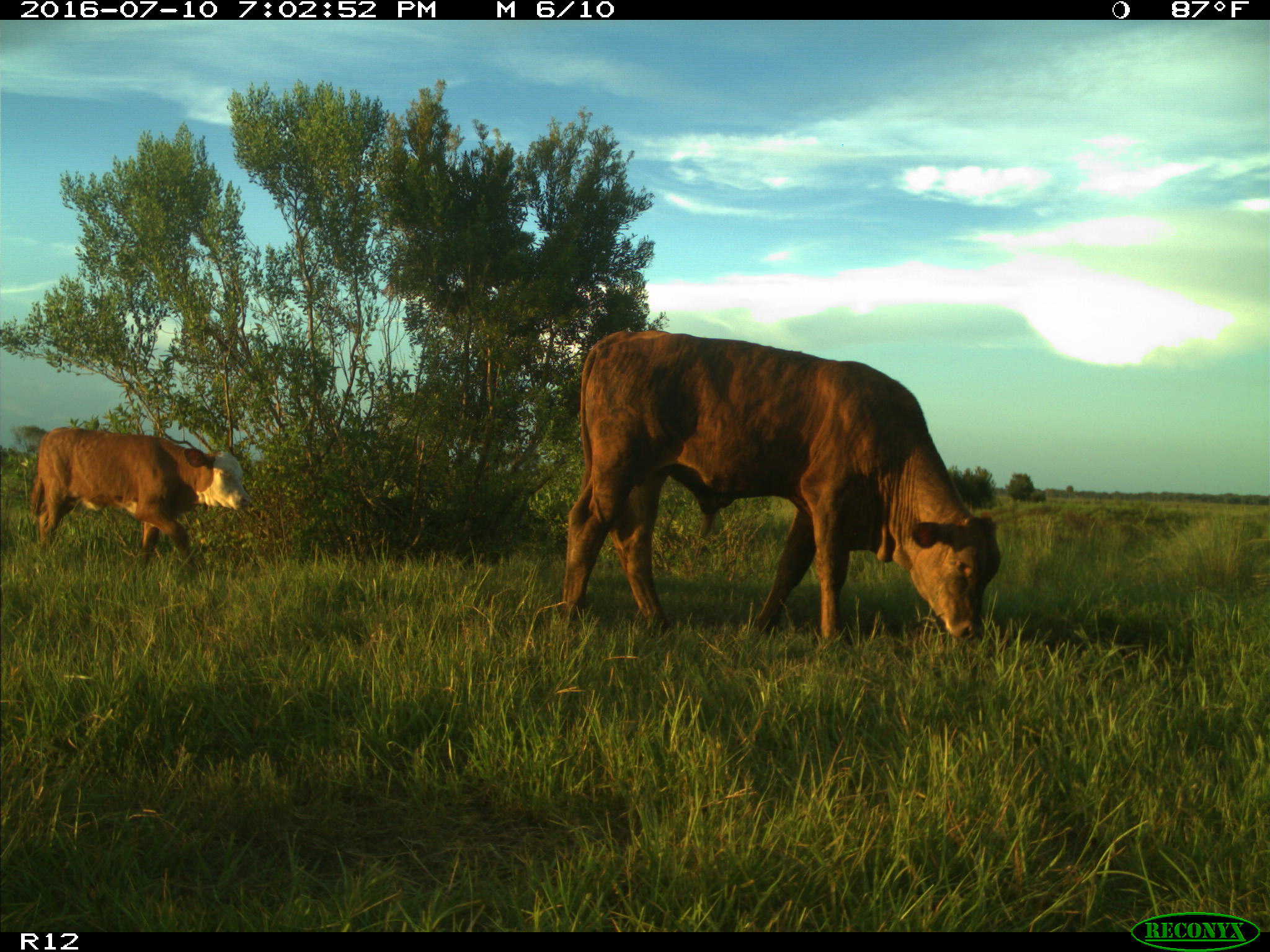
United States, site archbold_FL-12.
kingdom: Animalia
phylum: Chordata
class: Mammalia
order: Artiodactyla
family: Bovidae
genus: Bos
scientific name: Bos taurus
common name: domestic cow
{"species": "Bos taurus (domestic cow)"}